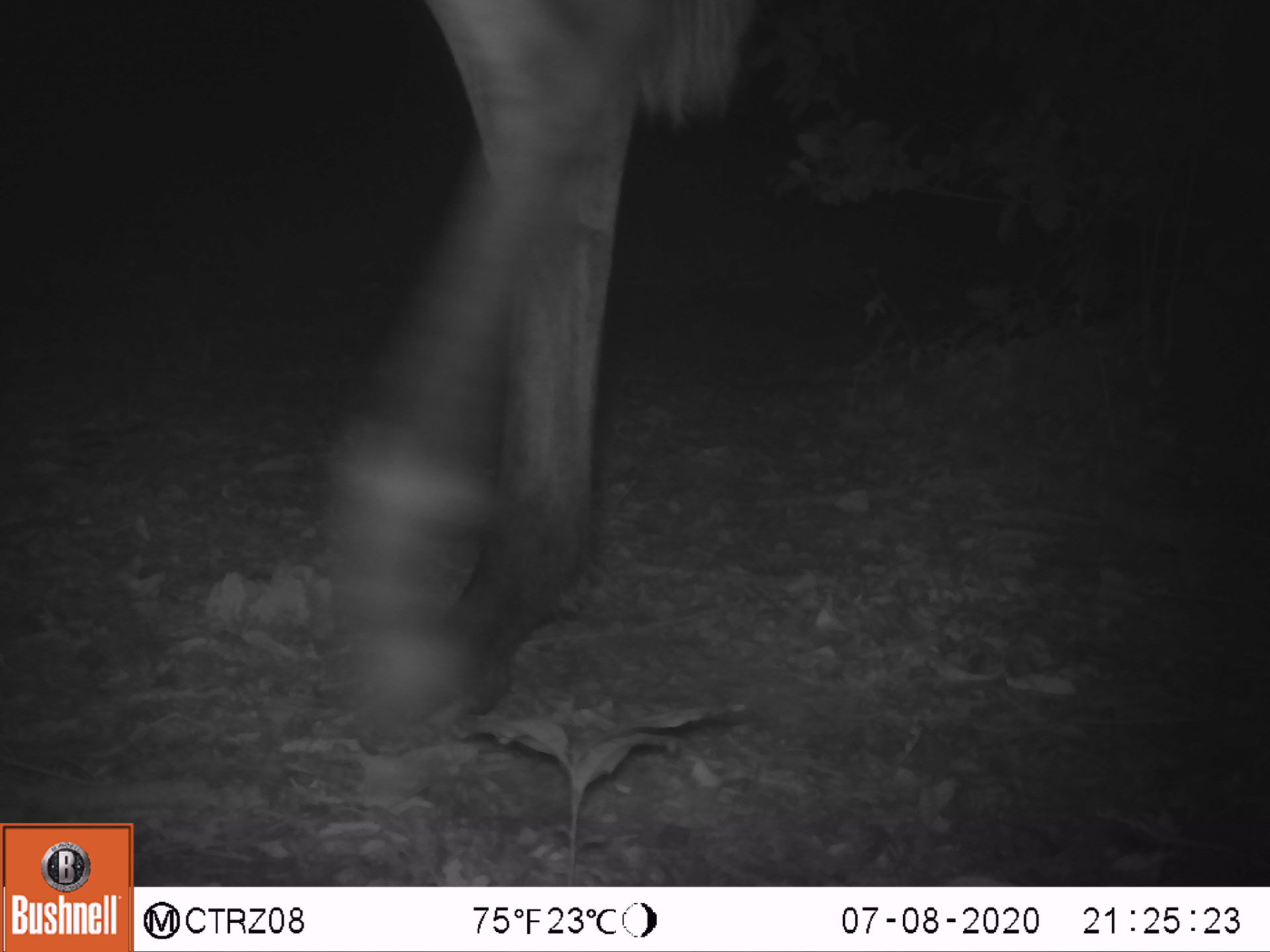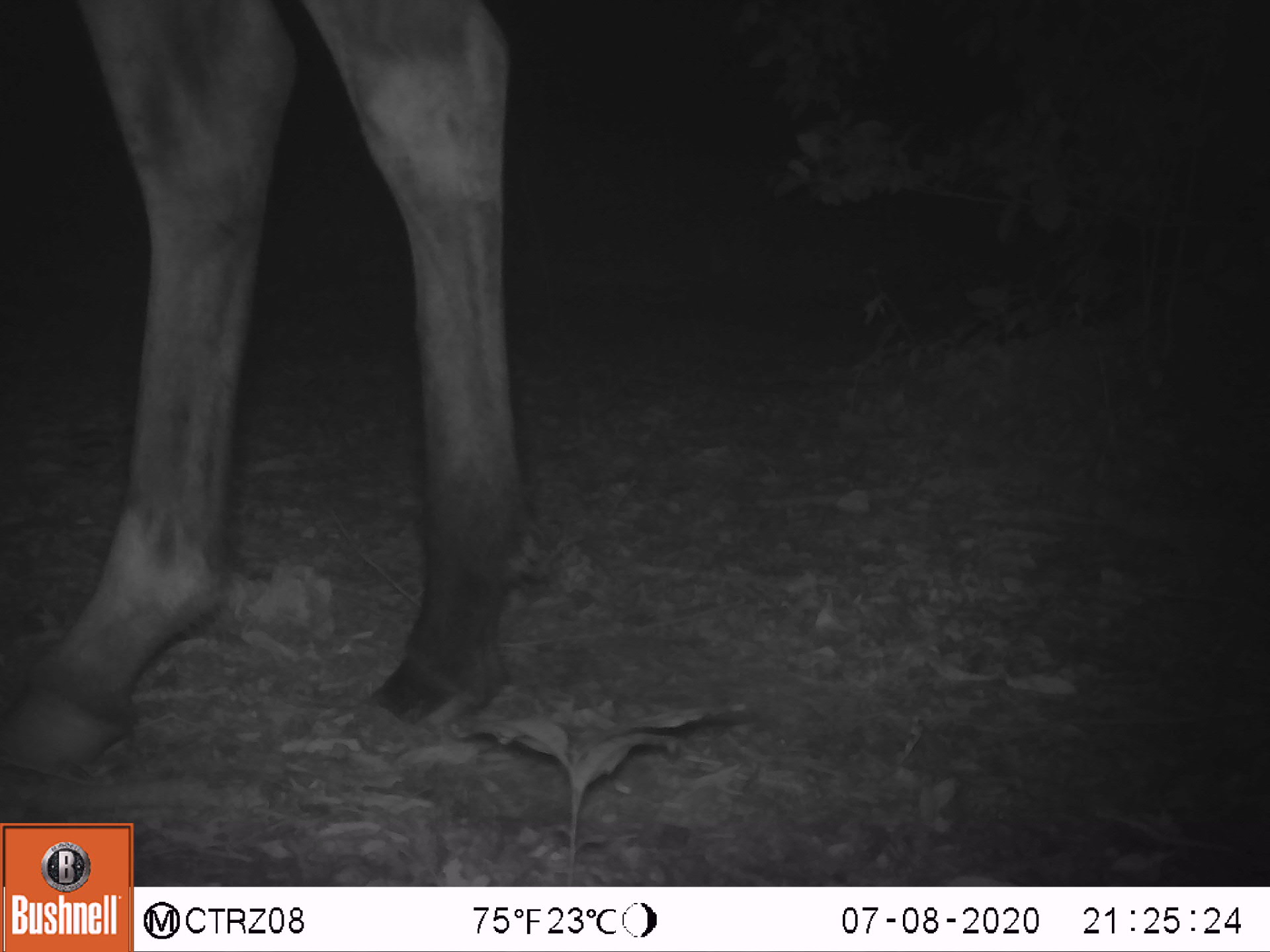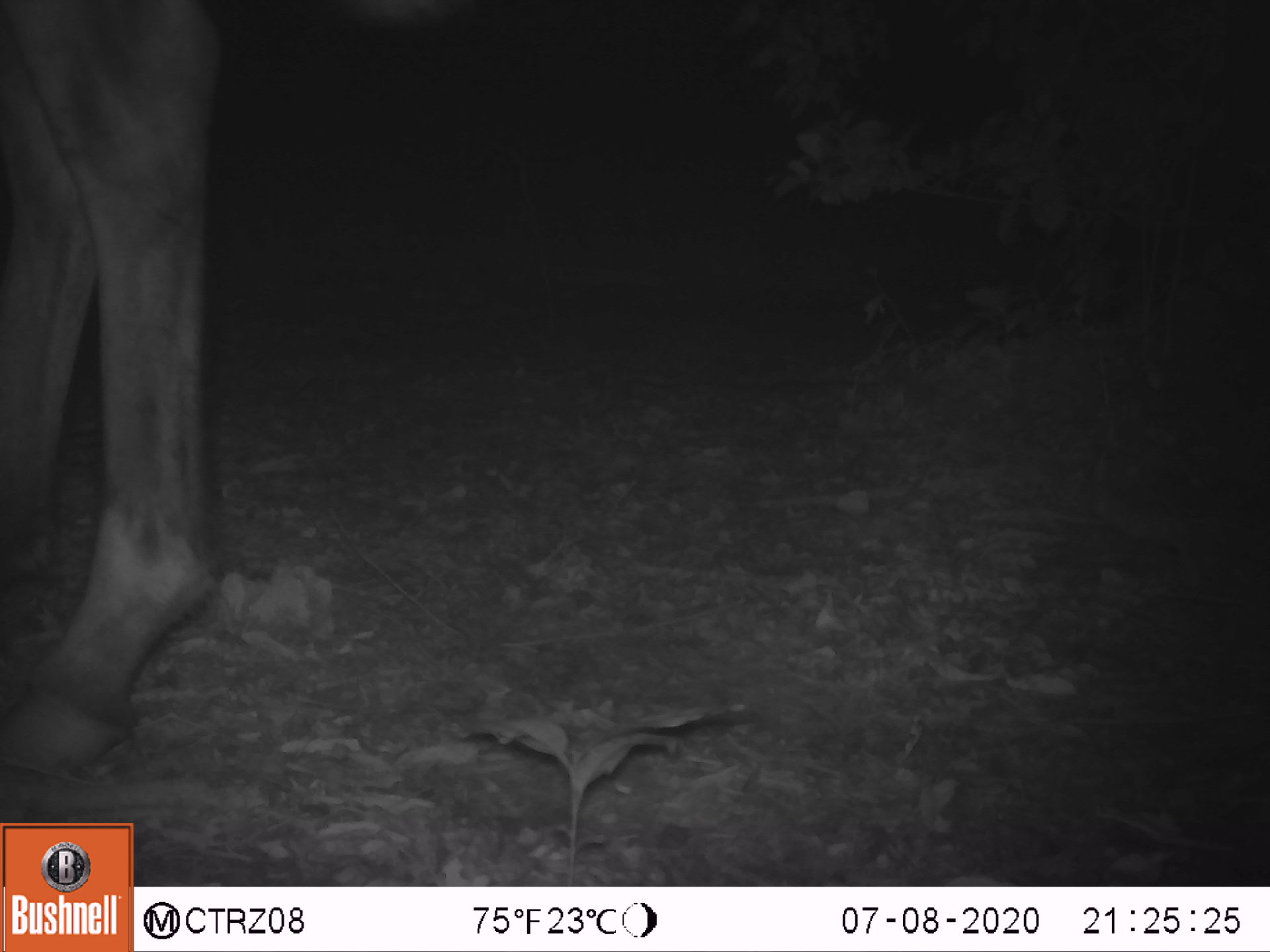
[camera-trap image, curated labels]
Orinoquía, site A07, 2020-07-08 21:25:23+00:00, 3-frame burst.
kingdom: Animalia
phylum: Chordata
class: Mammalia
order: Perissodactyla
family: Equidae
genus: Equus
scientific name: Equus caballus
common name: domestic horse